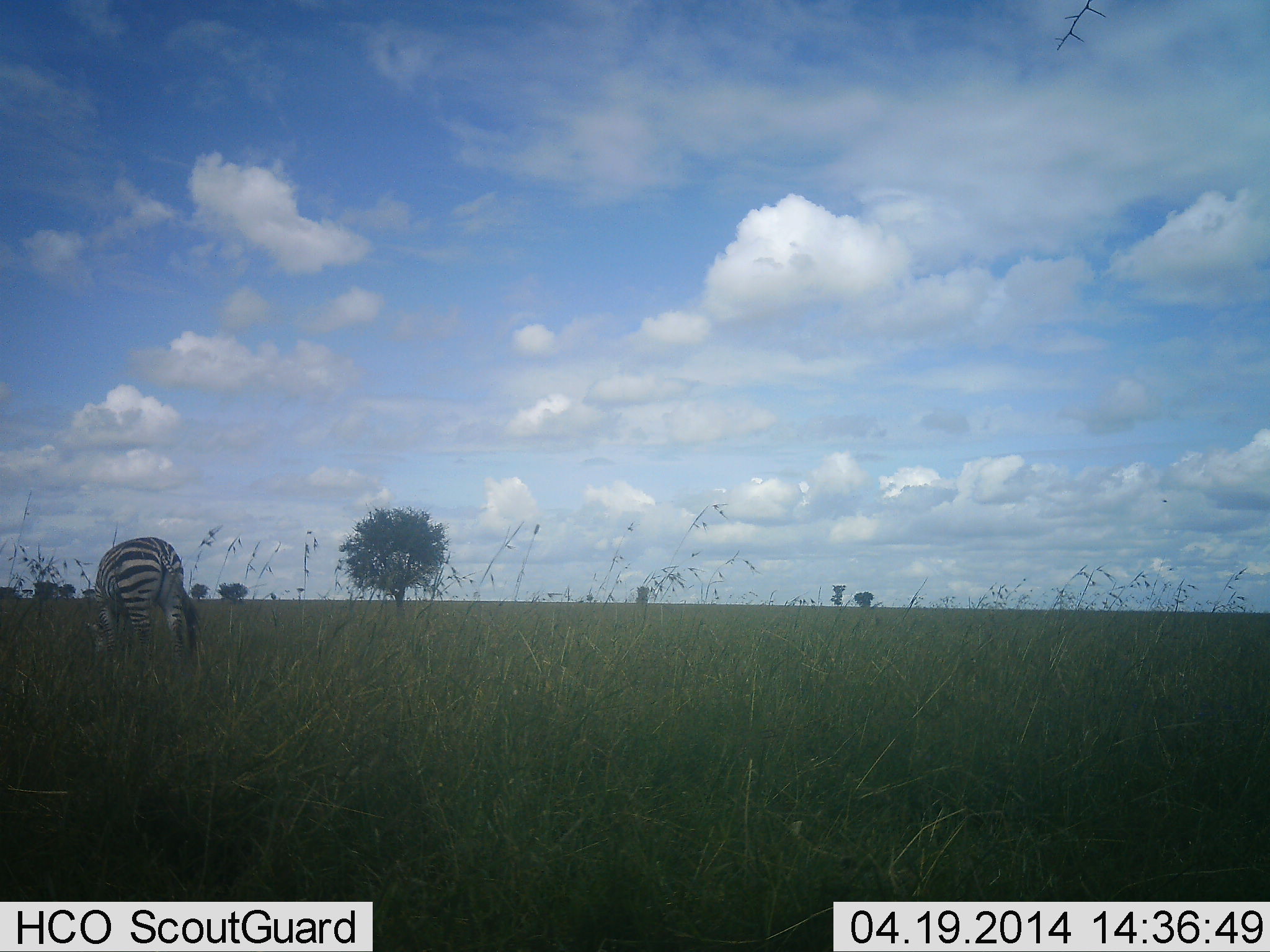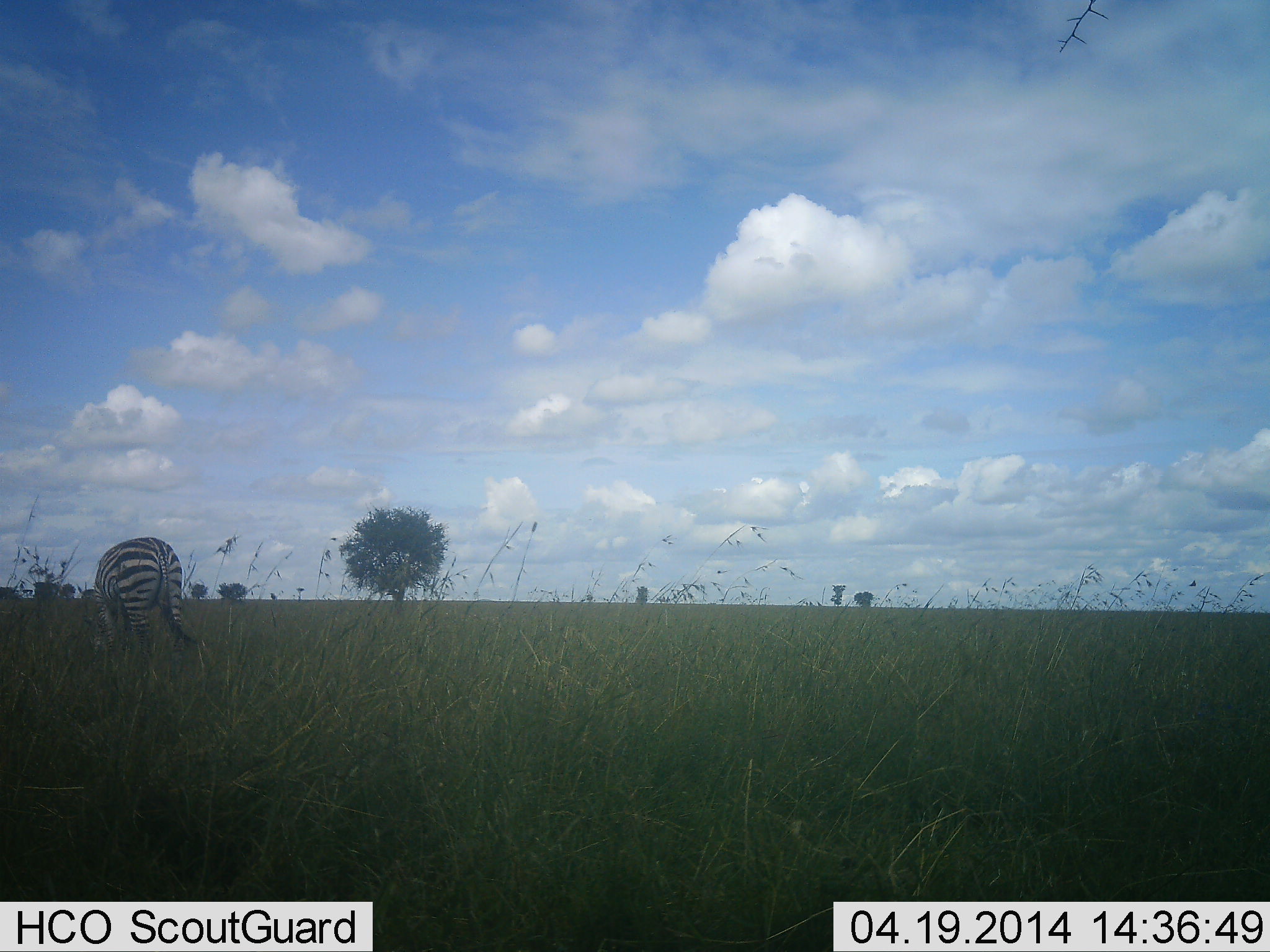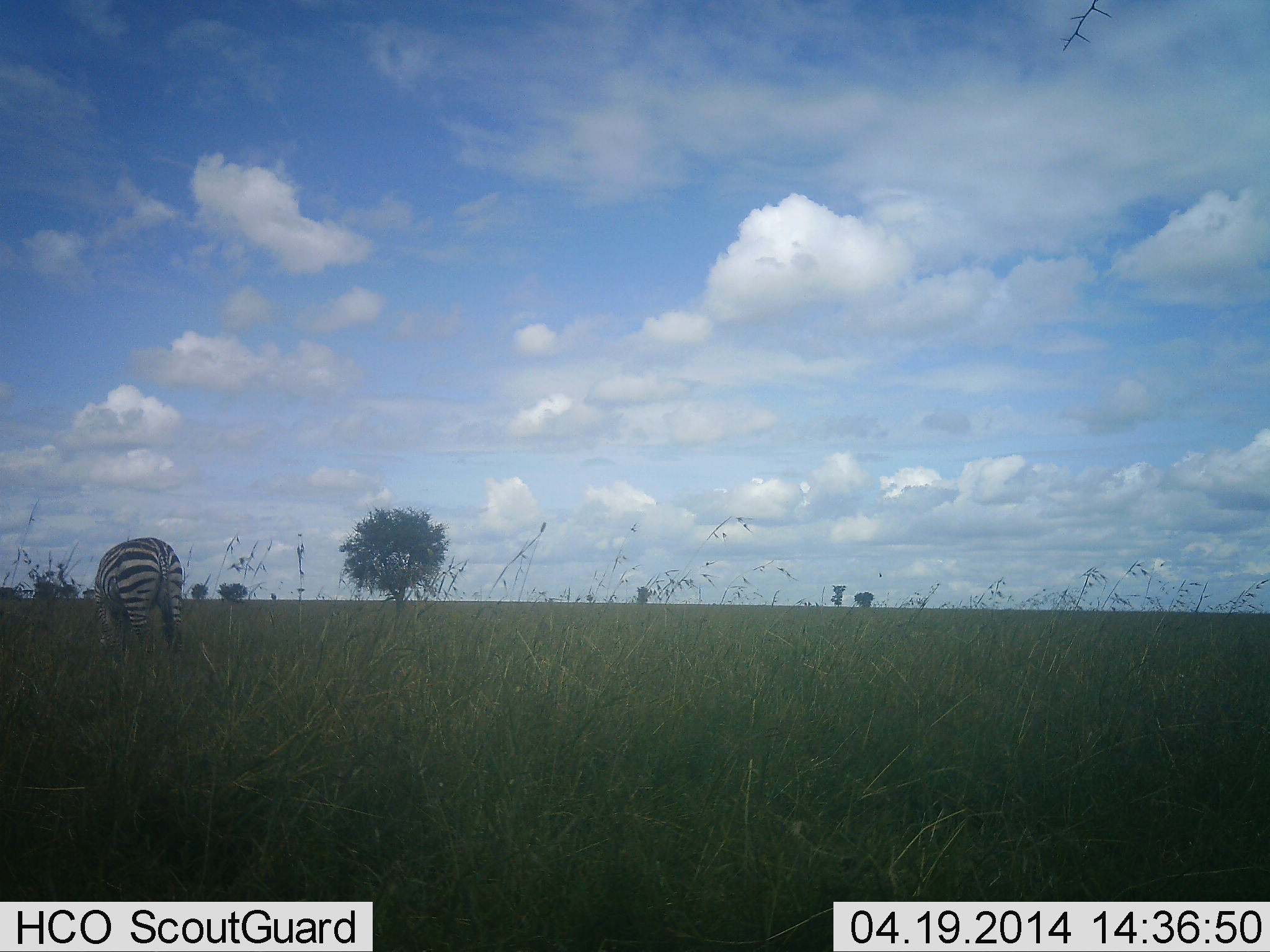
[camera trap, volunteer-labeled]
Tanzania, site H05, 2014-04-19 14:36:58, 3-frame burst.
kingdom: Animalia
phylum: Chordata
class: Mammalia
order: Perissodactyla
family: Equidae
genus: Equus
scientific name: Equus quagga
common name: plains zebra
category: zebra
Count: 1.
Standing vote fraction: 10%.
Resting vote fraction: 0%.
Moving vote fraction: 0%.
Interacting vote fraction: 0%.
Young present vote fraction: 0%.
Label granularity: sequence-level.